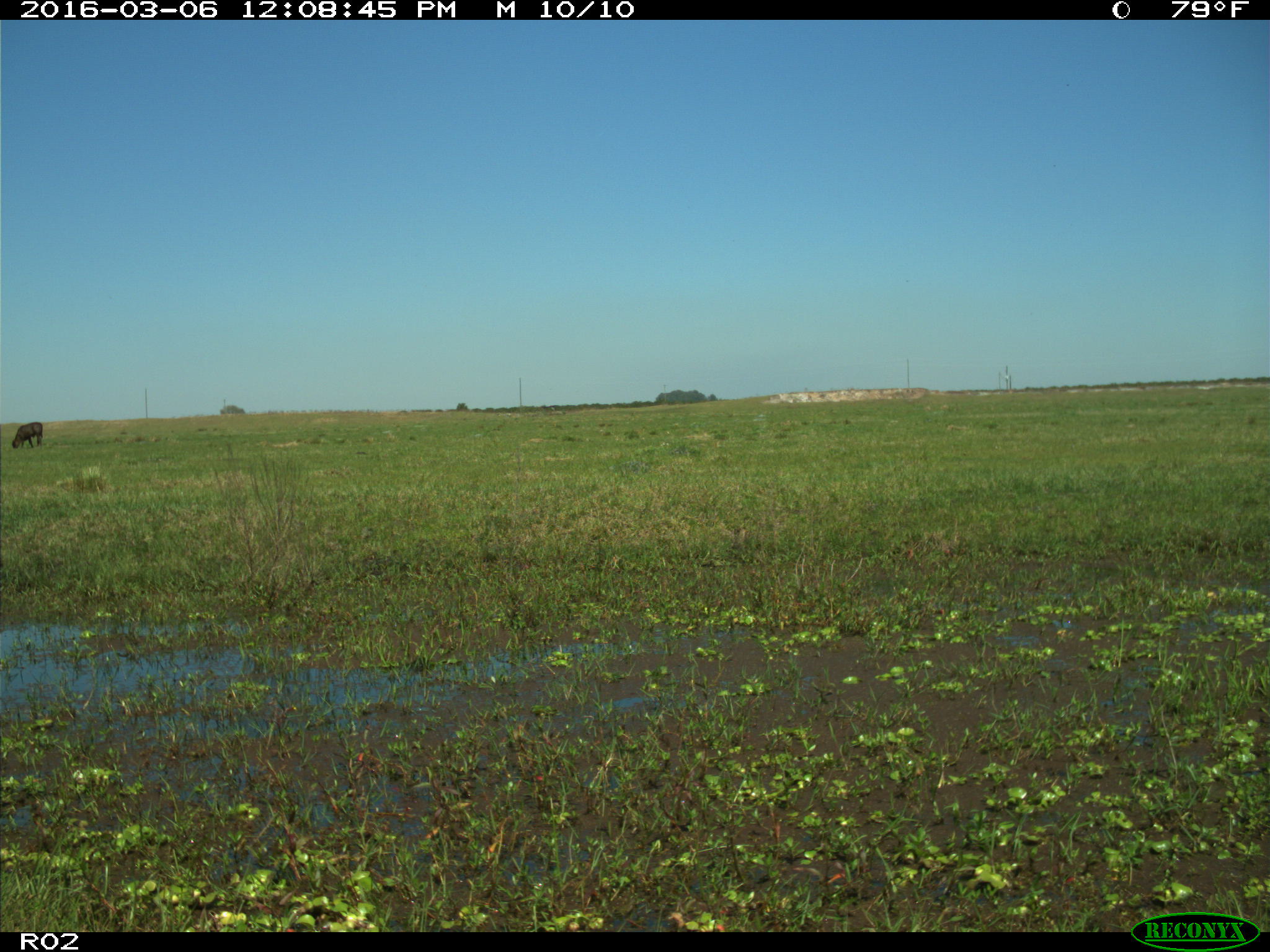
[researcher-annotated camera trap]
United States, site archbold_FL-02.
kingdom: Animalia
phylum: Chordata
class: Mammalia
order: Artiodactyla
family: Bovidae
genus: Bos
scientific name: Bos taurus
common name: domestic cow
Bos taurus (domestic cow).